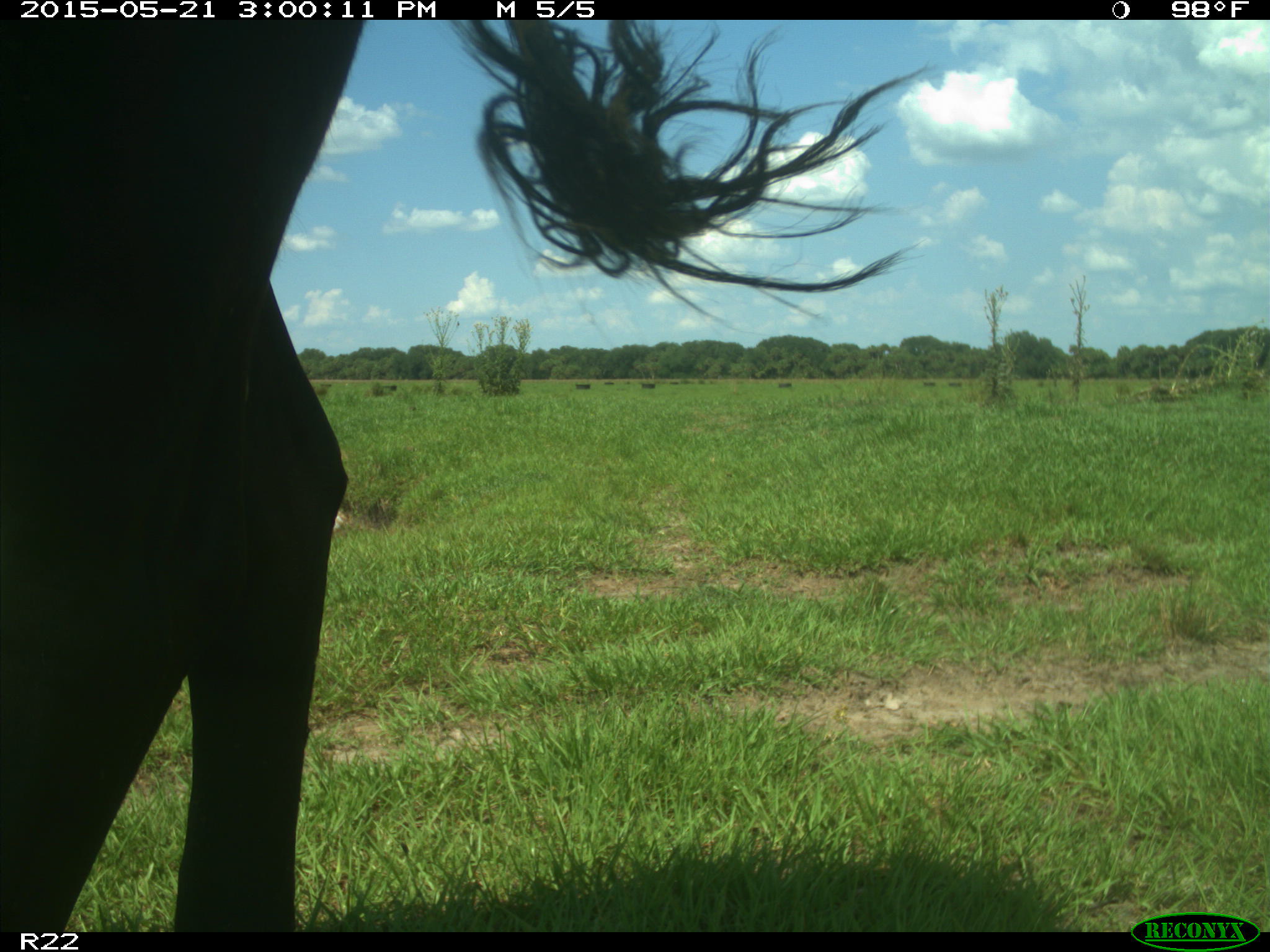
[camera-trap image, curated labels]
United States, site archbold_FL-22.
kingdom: Animalia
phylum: Chordata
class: Mammalia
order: Artiodactyla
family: Bovidae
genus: Bos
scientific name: Bos taurus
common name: domestic cow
Bos taurus (domestic cow).